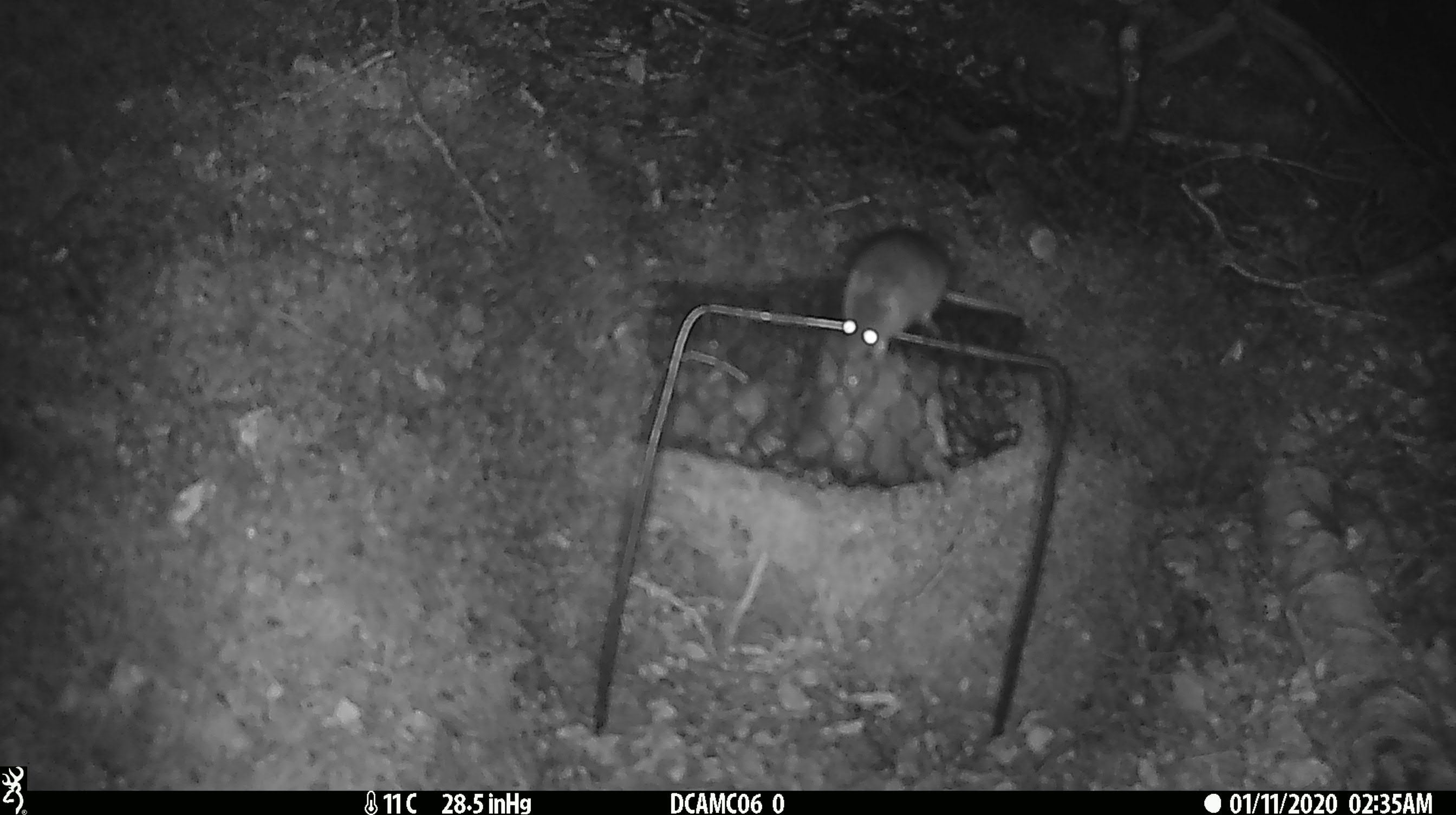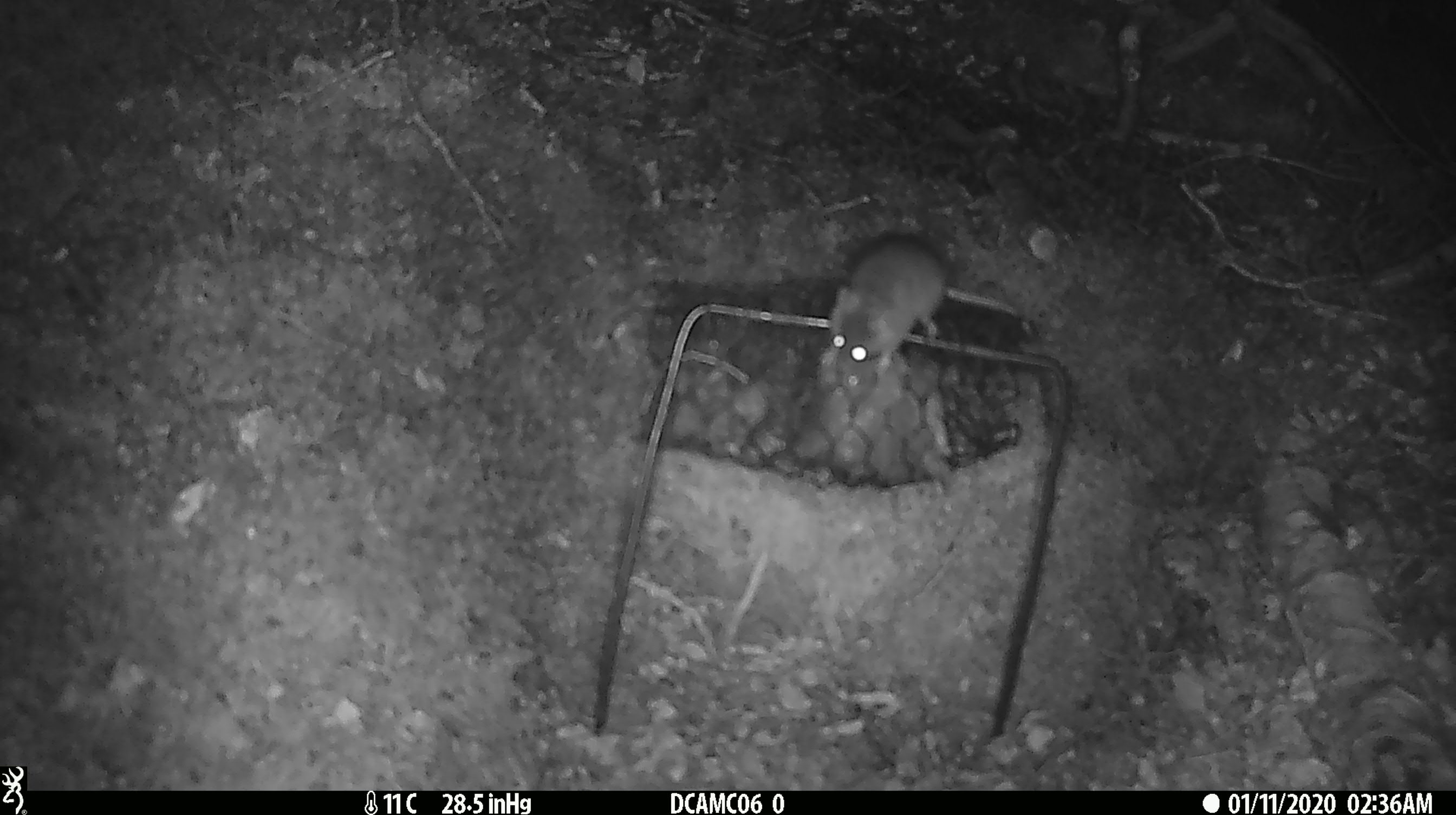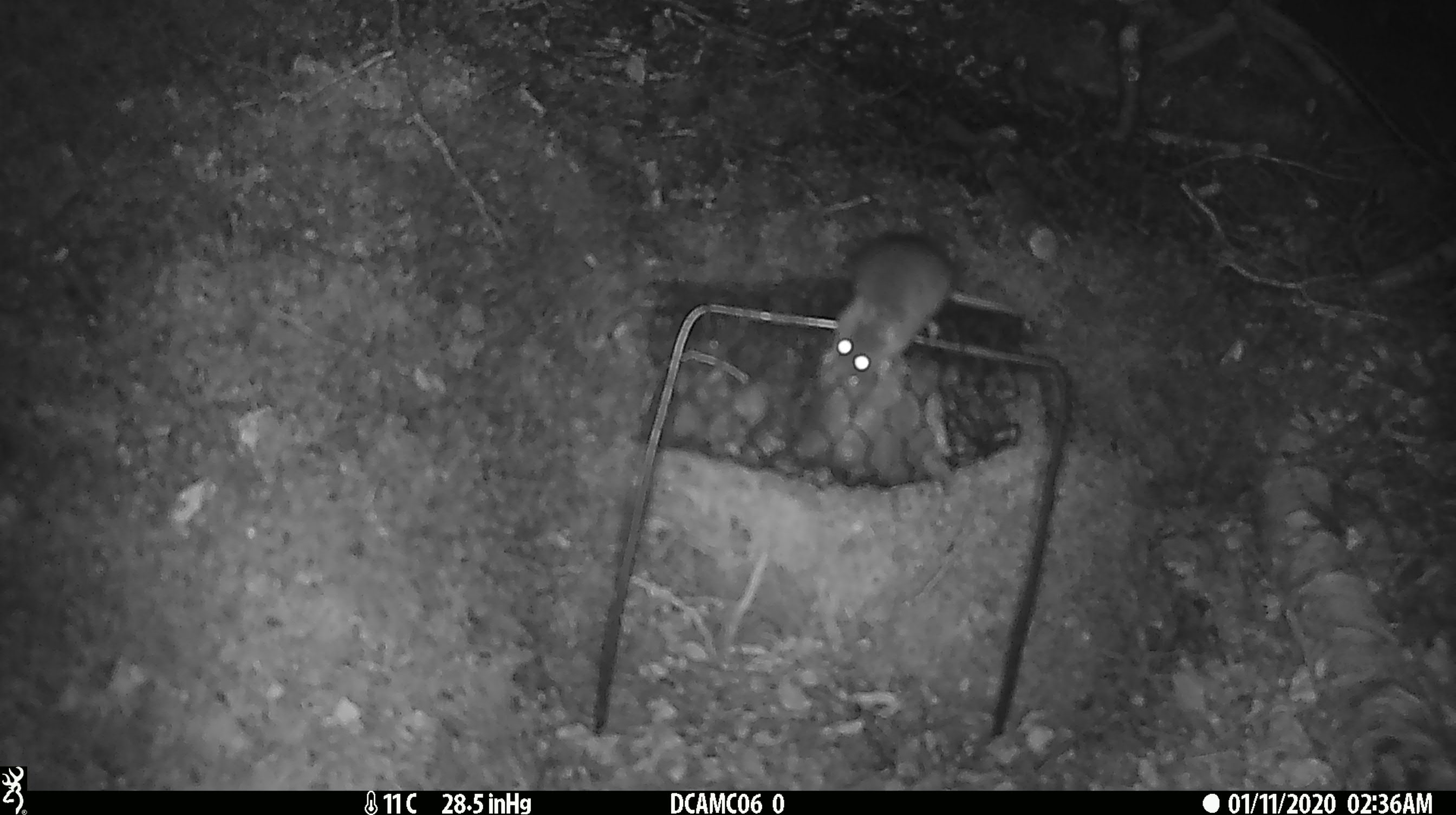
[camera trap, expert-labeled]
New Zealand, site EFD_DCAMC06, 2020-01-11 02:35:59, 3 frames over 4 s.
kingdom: Animalia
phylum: Chordata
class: Mammalia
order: Rodentia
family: Muridae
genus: Mus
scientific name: Mus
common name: mouse